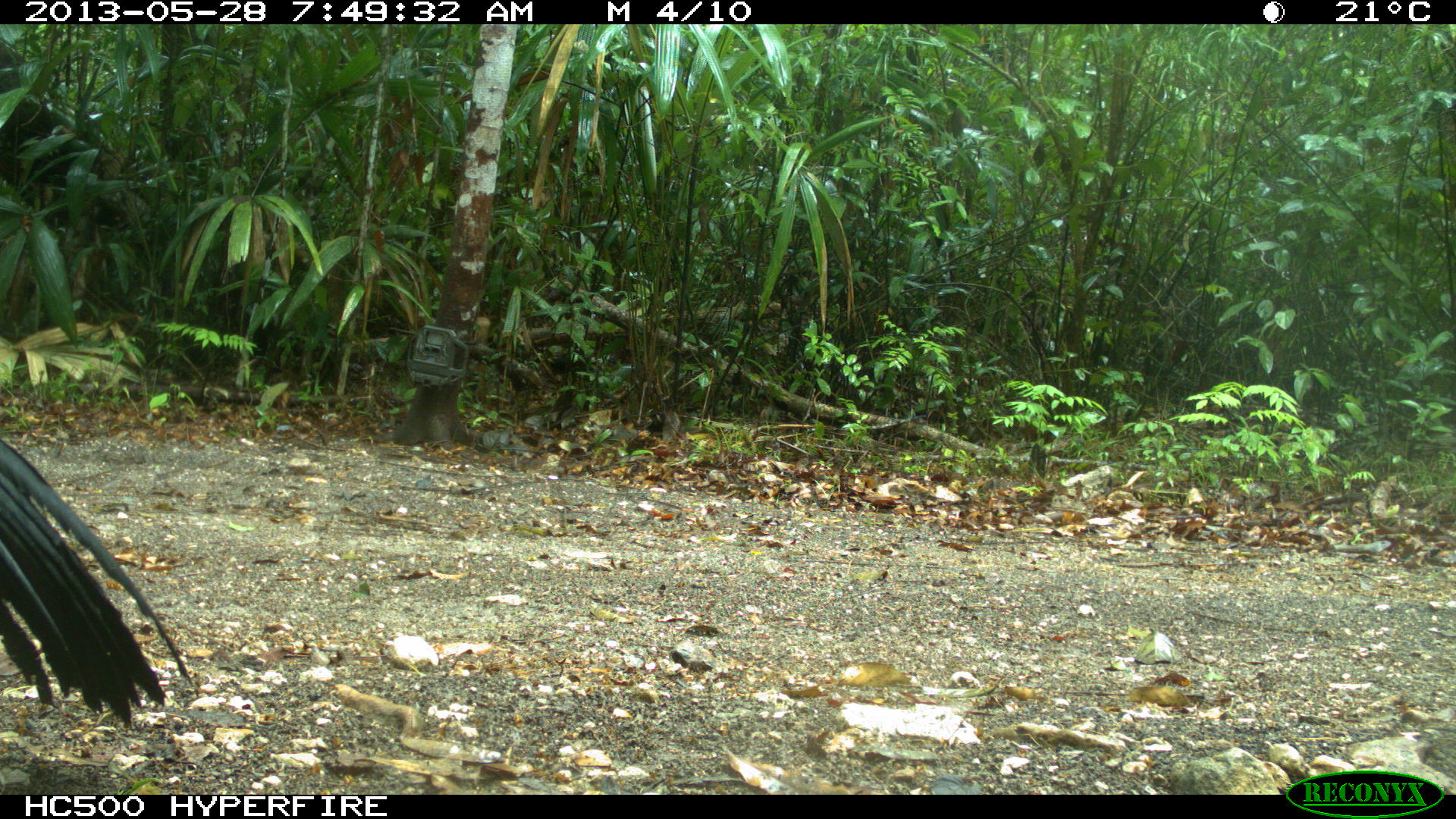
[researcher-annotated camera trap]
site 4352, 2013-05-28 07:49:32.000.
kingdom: Animalia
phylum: Chordata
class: Aves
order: Galliformes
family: Cracidae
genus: Crax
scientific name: Crax rubra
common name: great curassow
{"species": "Crax rubra (great curassow)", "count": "1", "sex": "male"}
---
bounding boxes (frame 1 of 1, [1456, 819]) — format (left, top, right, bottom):
crax rubra: (0, 435, 194, 729)